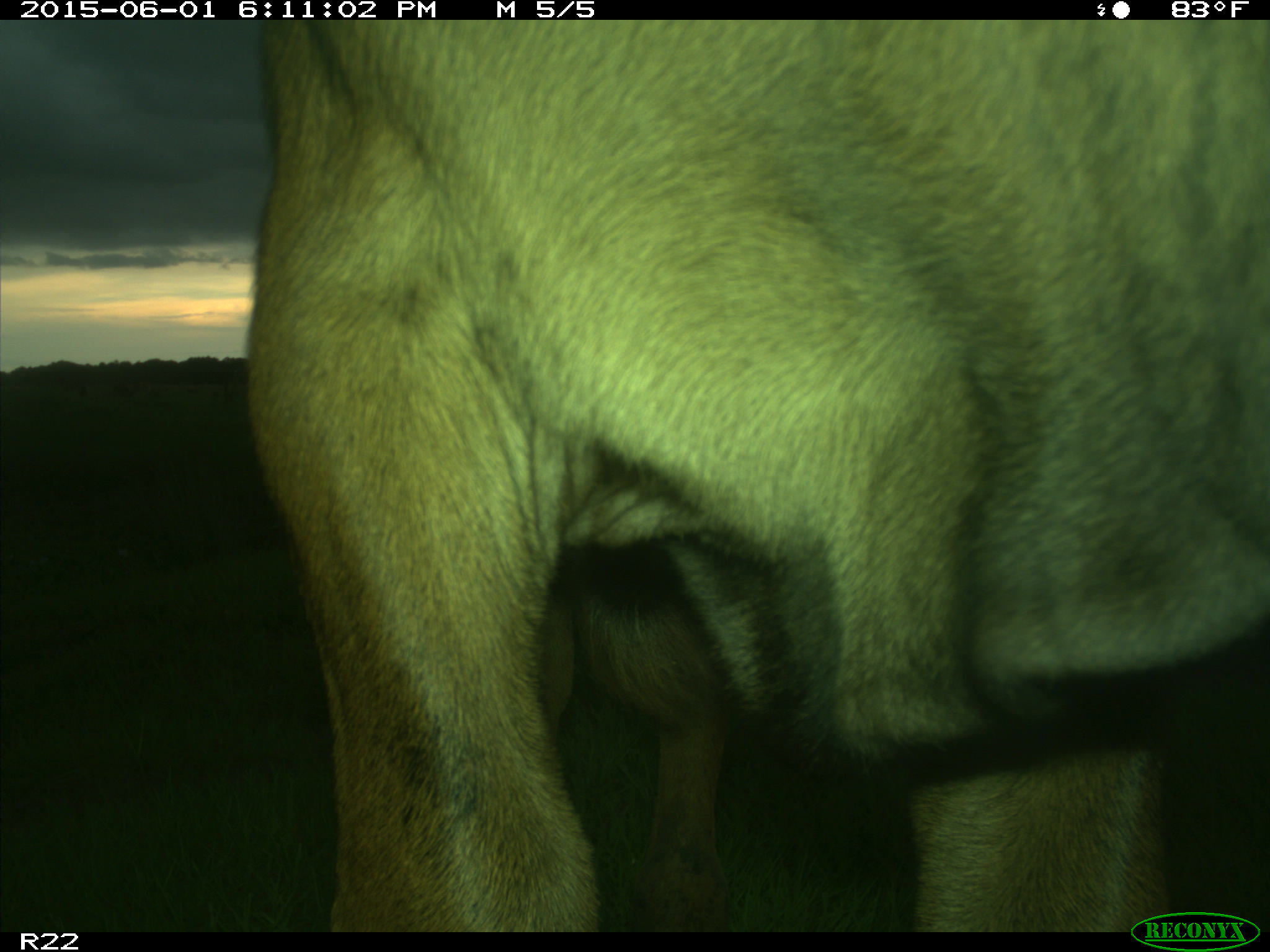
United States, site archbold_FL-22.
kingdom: Animalia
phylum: Chordata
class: Mammalia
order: Artiodactyla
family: Bovidae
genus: Bos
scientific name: Bos taurus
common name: domestic cow